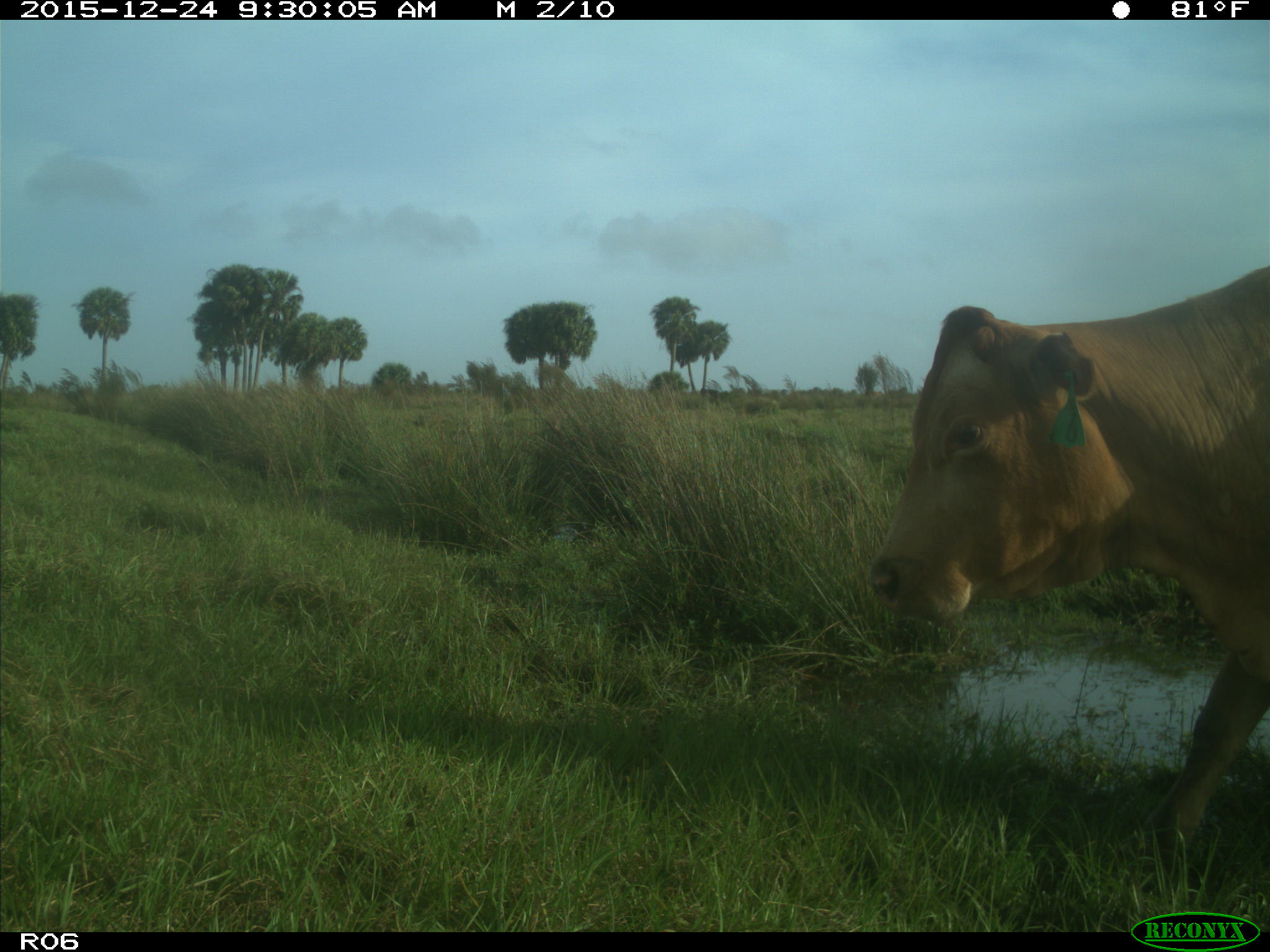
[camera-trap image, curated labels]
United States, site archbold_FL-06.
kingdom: Animalia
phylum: Chordata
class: Mammalia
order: Artiodactyla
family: Bovidae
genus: Bos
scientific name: Bos taurus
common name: domestic cow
Bos taurus (domestic cow).